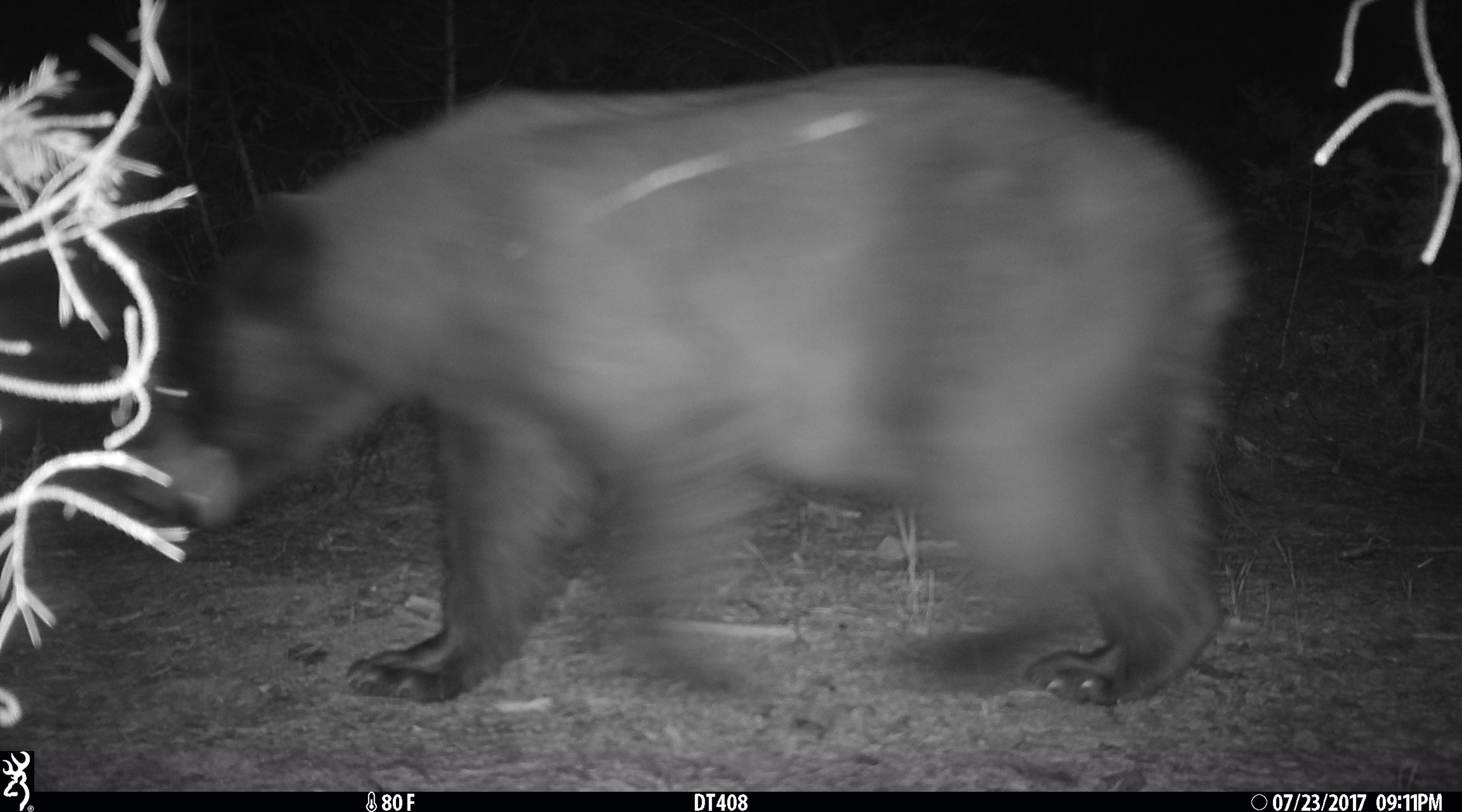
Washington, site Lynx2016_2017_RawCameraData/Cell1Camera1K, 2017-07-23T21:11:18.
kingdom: Animalia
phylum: Chordata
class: Mammalia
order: Carnivora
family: Ursidae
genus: Ursus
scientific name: Ursus americanus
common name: american black bear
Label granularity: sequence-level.